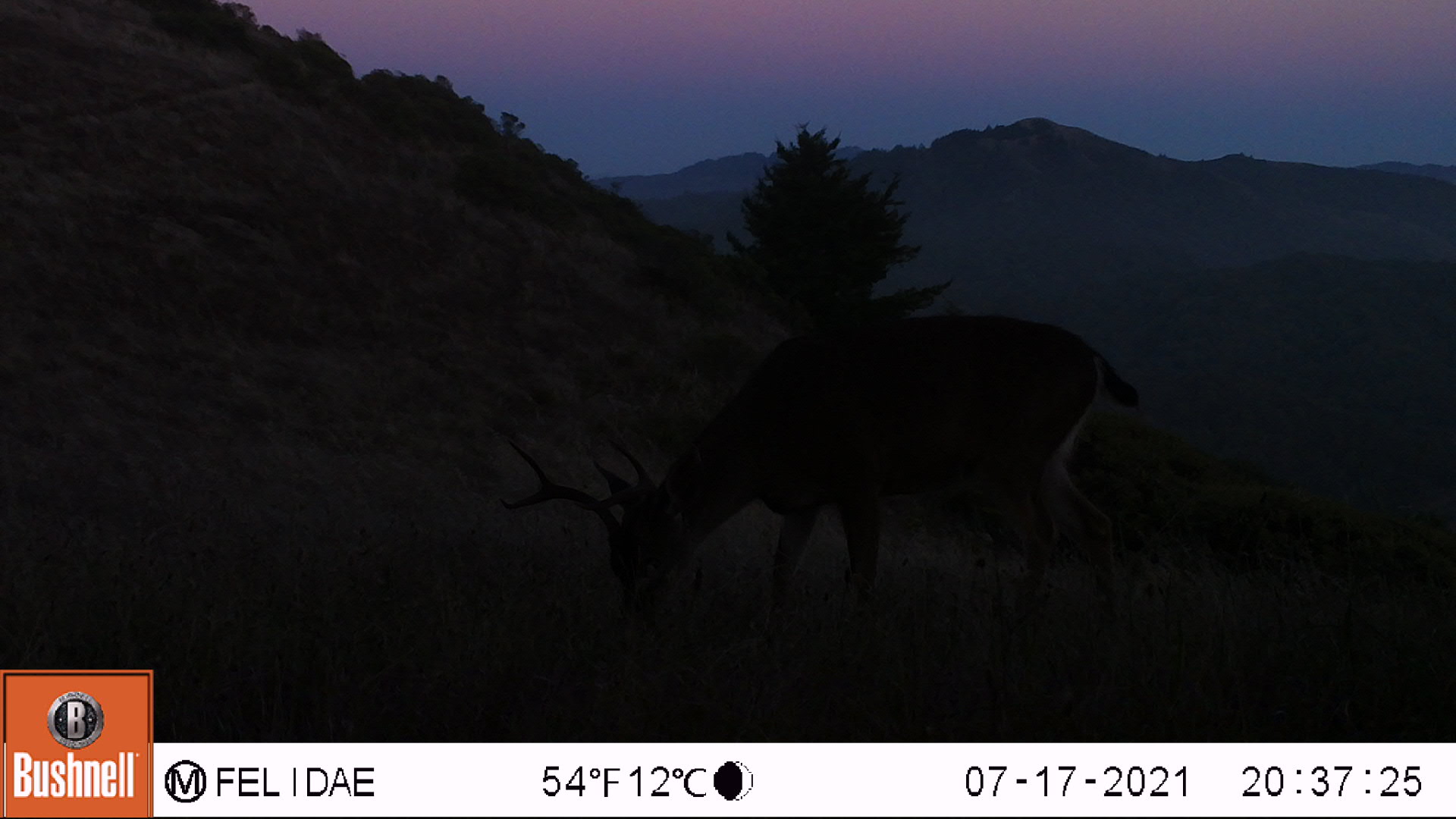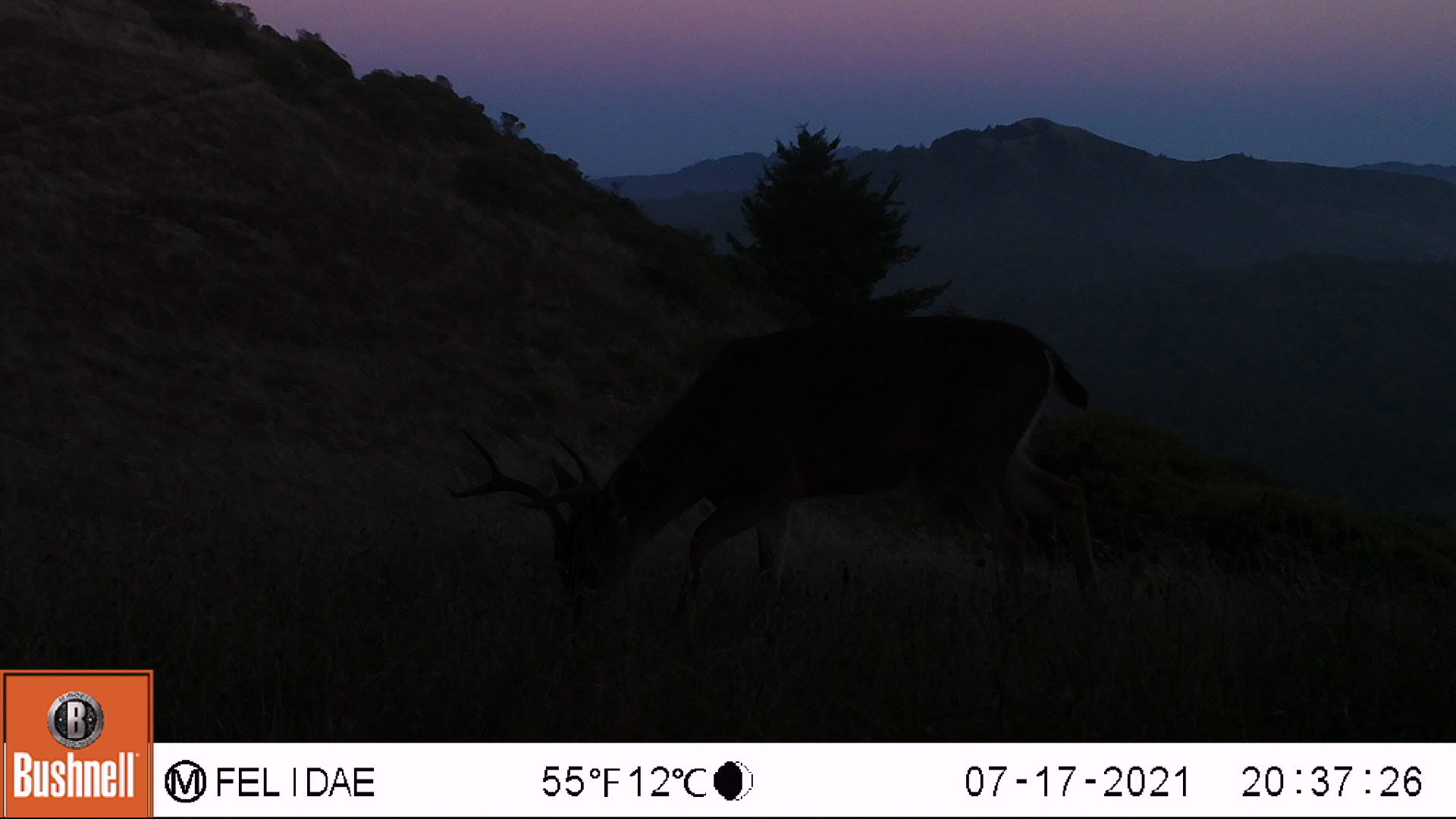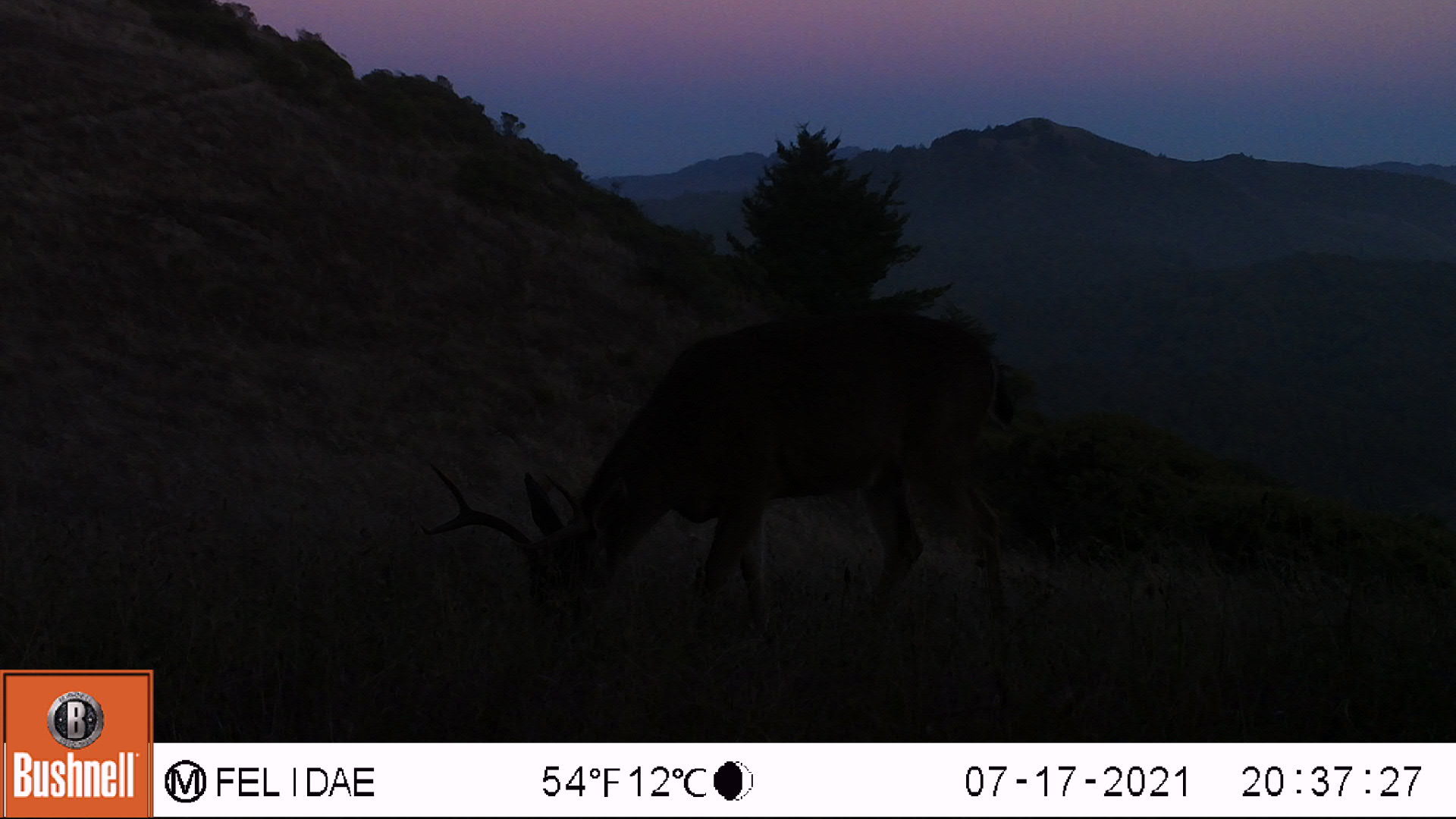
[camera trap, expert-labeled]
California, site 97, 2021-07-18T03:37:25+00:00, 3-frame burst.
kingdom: Animalia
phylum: Chordata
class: Mammalia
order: Artiodactyla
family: Cervidae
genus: Odocoileus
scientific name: Odocoileus hemionus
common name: mule deer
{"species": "mule deer (Odocoileus hemionus)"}